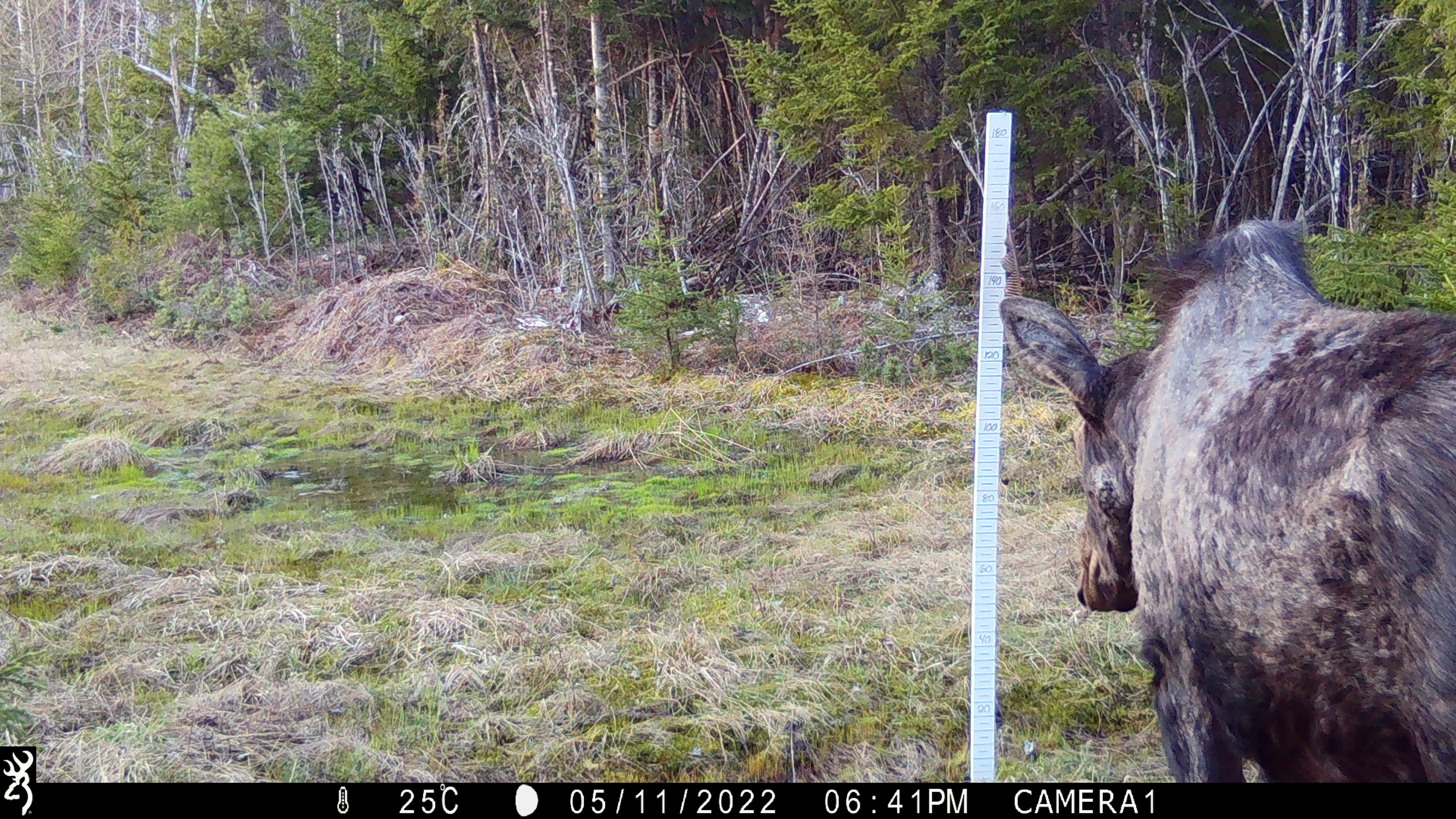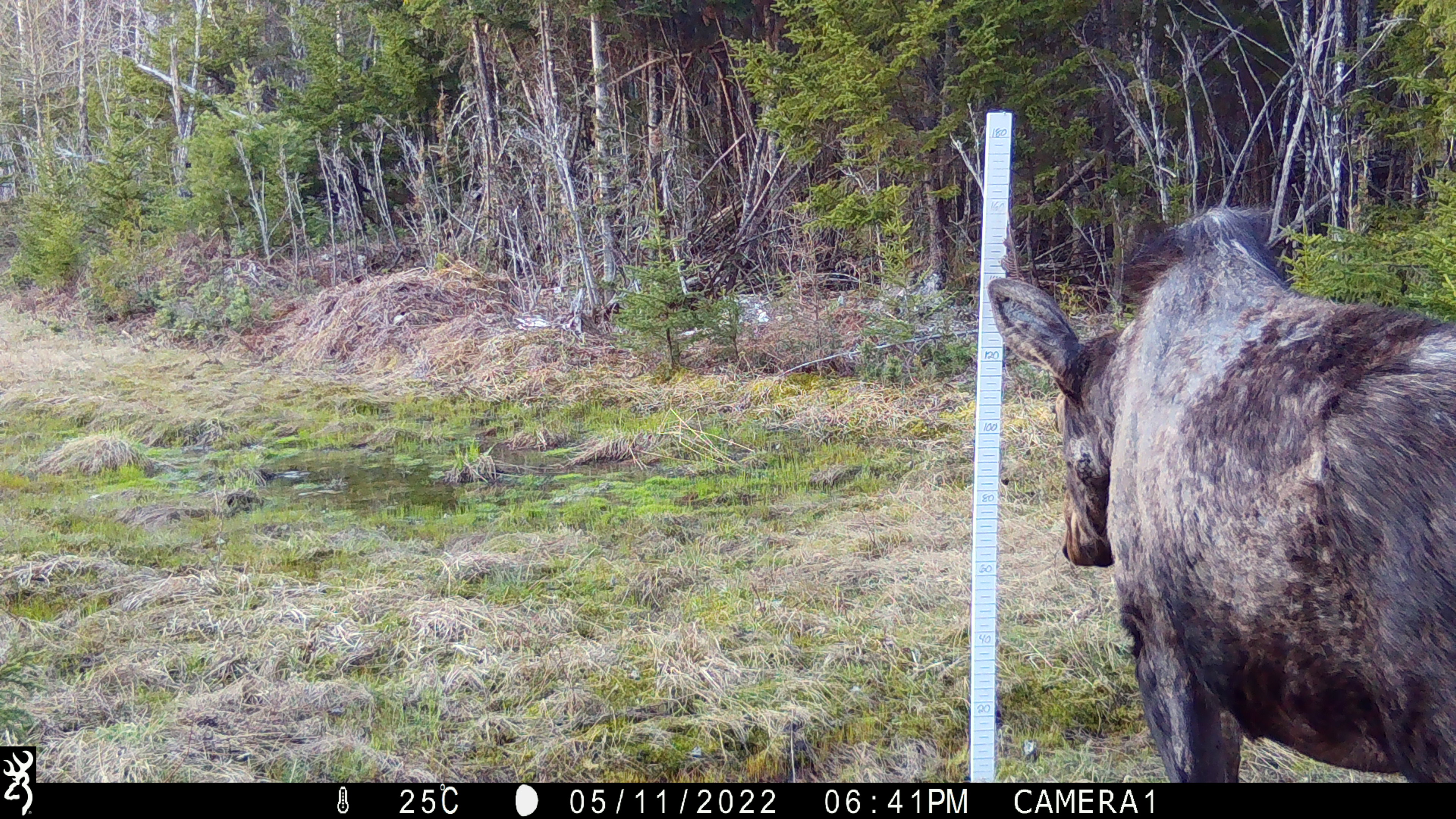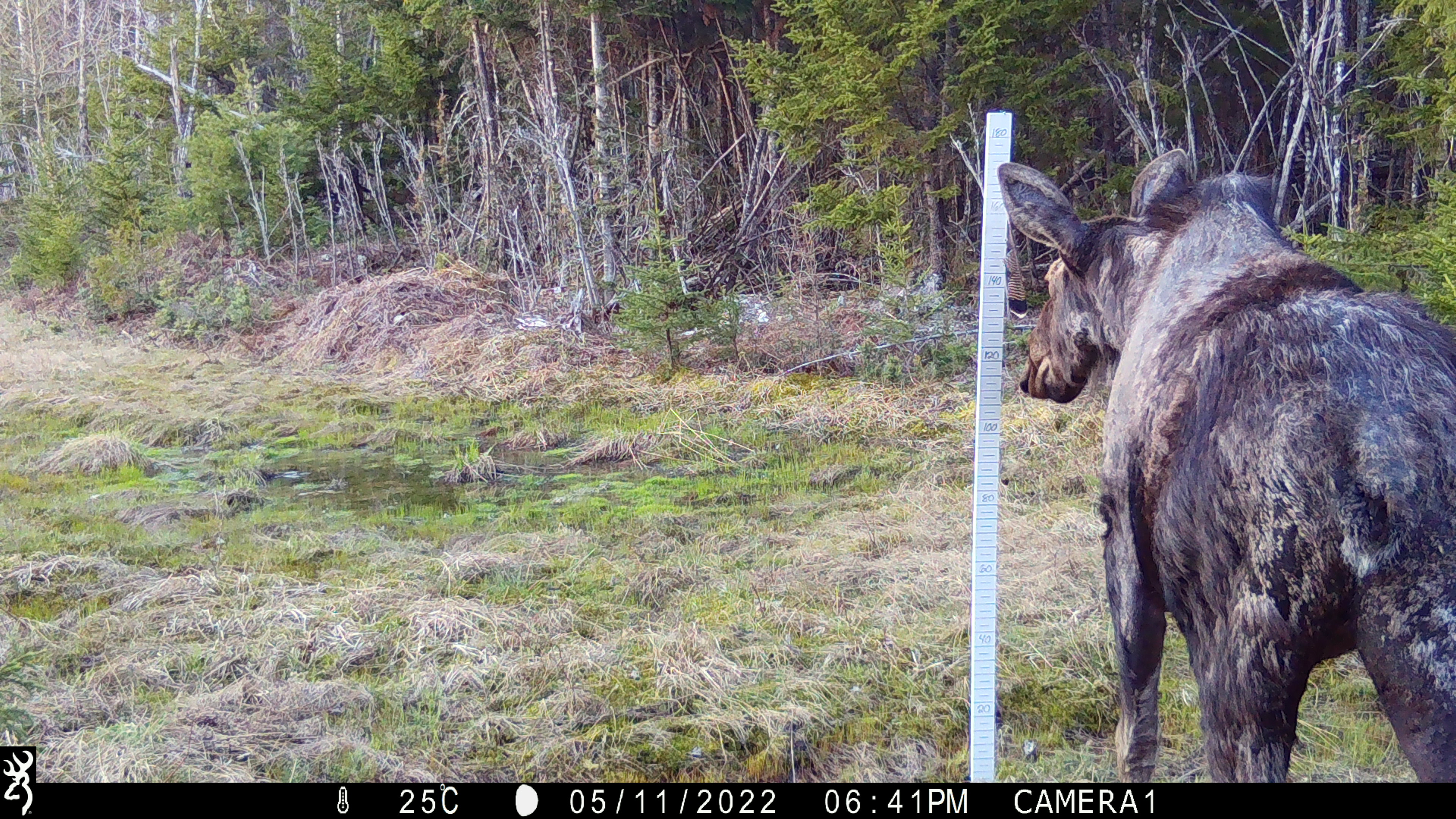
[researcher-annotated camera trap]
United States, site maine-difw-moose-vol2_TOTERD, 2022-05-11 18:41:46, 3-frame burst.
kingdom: Animalia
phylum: Chordata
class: Mammalia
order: Artiodactyla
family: Cervidae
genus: Alces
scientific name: Alces alces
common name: moose